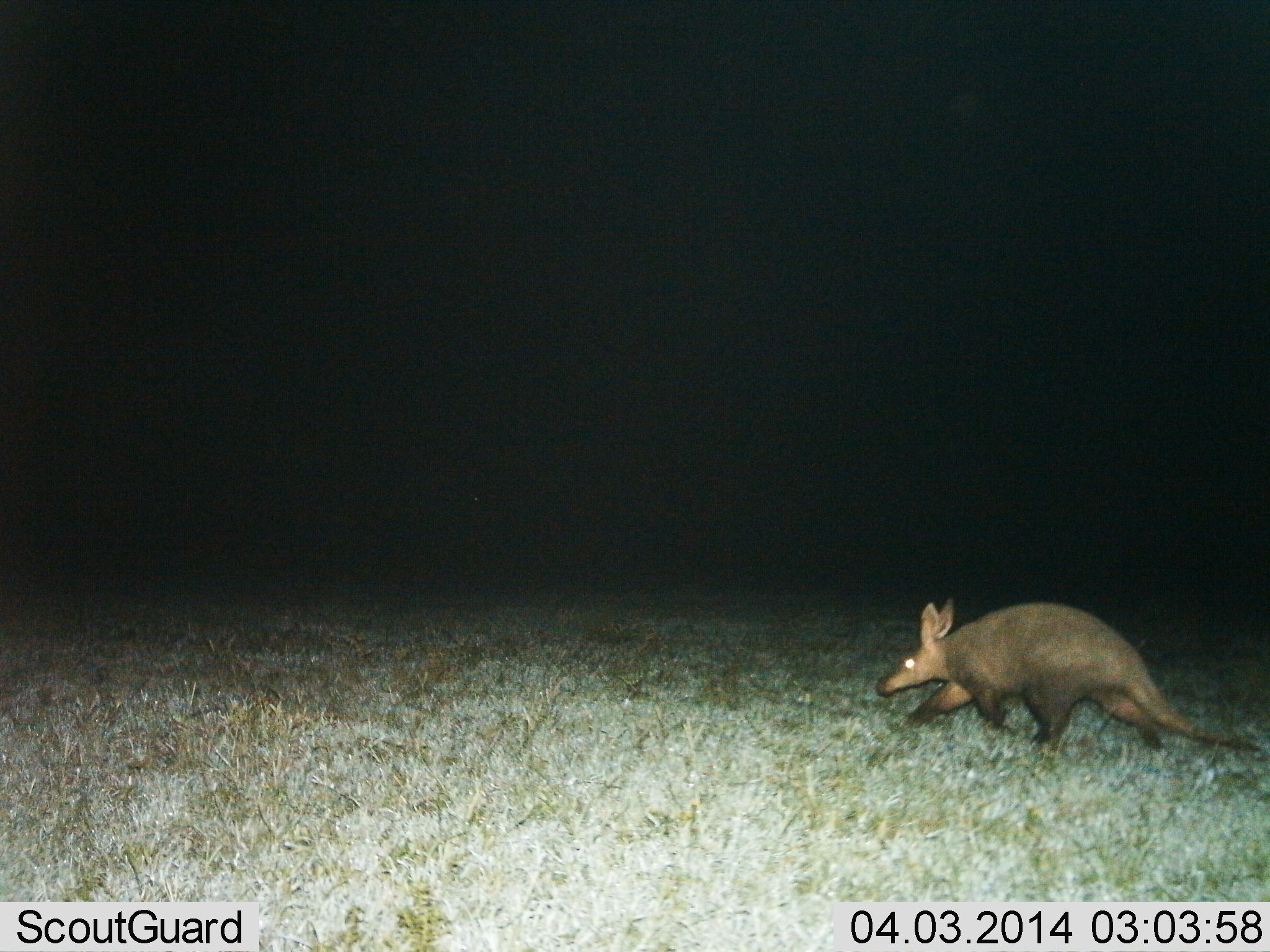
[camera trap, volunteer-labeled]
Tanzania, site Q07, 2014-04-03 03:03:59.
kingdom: Animalia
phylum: Chordata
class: Mammalia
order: Tubulidentata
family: Orycteropodidae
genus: Orycteropus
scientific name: Orycteropus afer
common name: aardvark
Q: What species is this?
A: Aardvark (Orycteropus afer).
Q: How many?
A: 1.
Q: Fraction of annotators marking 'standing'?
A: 10%.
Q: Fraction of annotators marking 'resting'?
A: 0%.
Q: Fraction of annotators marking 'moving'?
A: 90%.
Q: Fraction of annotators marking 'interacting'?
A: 0%.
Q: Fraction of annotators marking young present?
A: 0%.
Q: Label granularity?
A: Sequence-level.